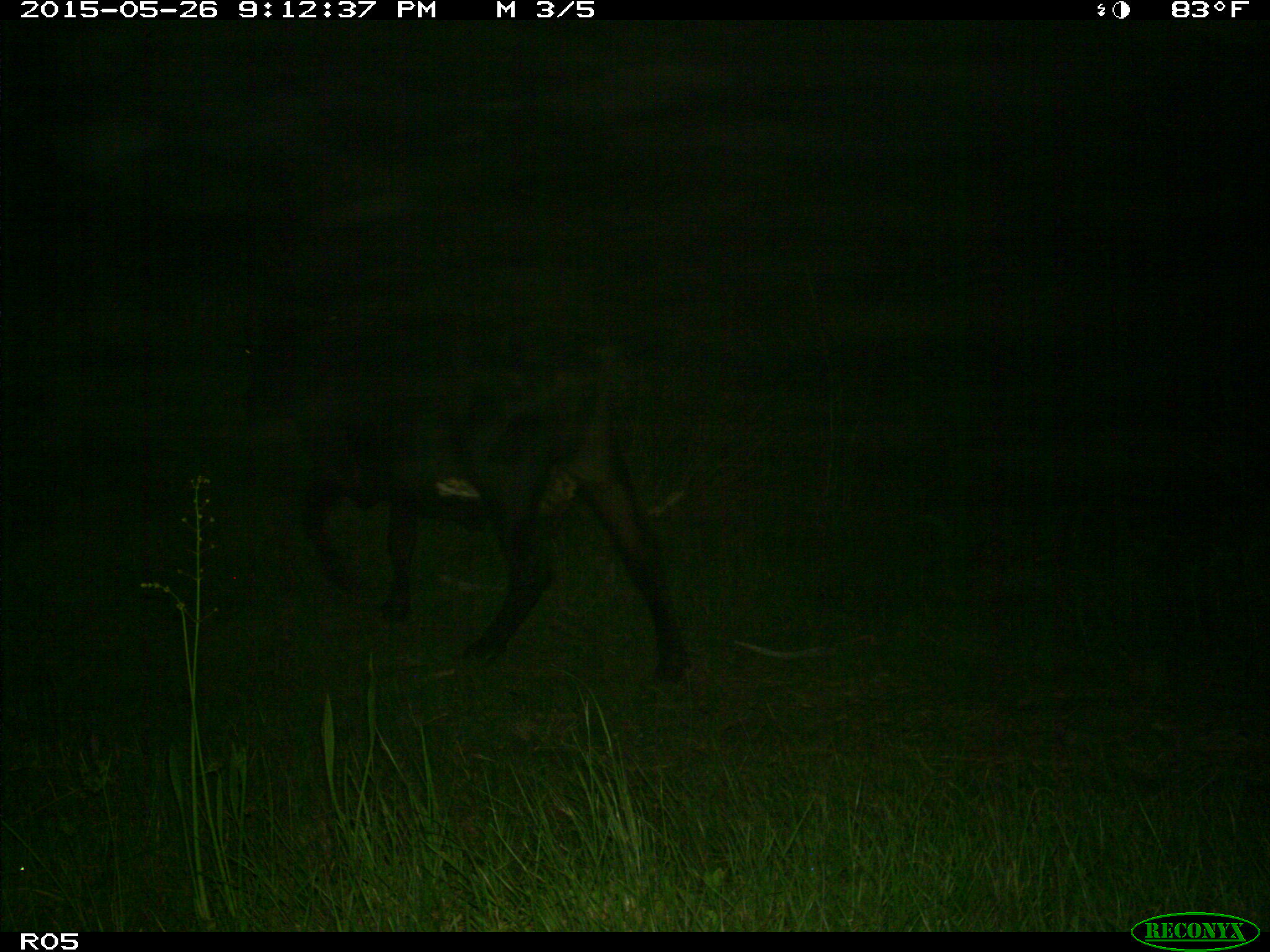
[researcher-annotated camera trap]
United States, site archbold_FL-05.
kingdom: Animalia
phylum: Chordata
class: Mammalia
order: Artiodactyla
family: Bovidae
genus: Bos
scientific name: Bos taurus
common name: domestic cow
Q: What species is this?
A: Bos taurus (domestic cow).